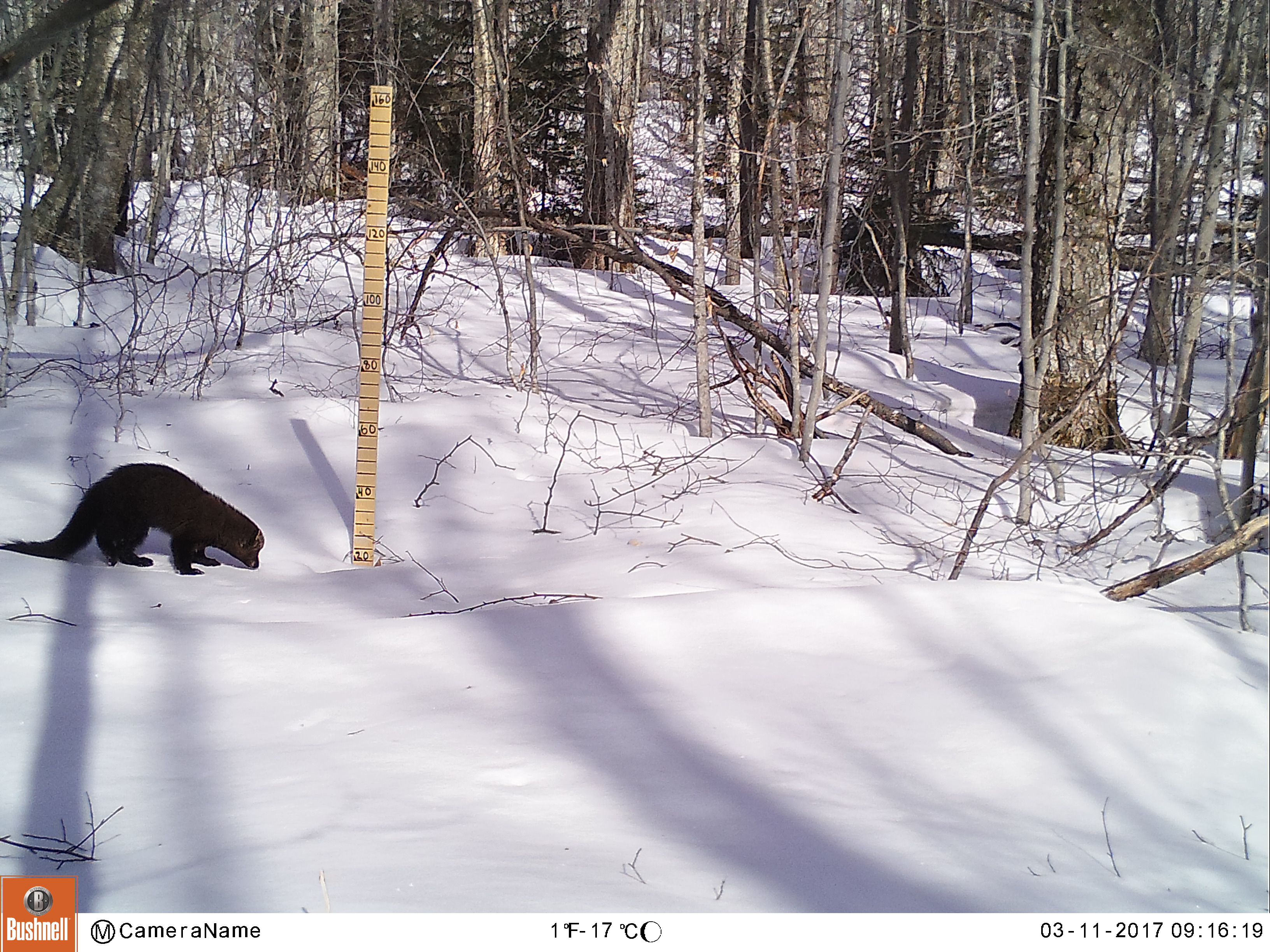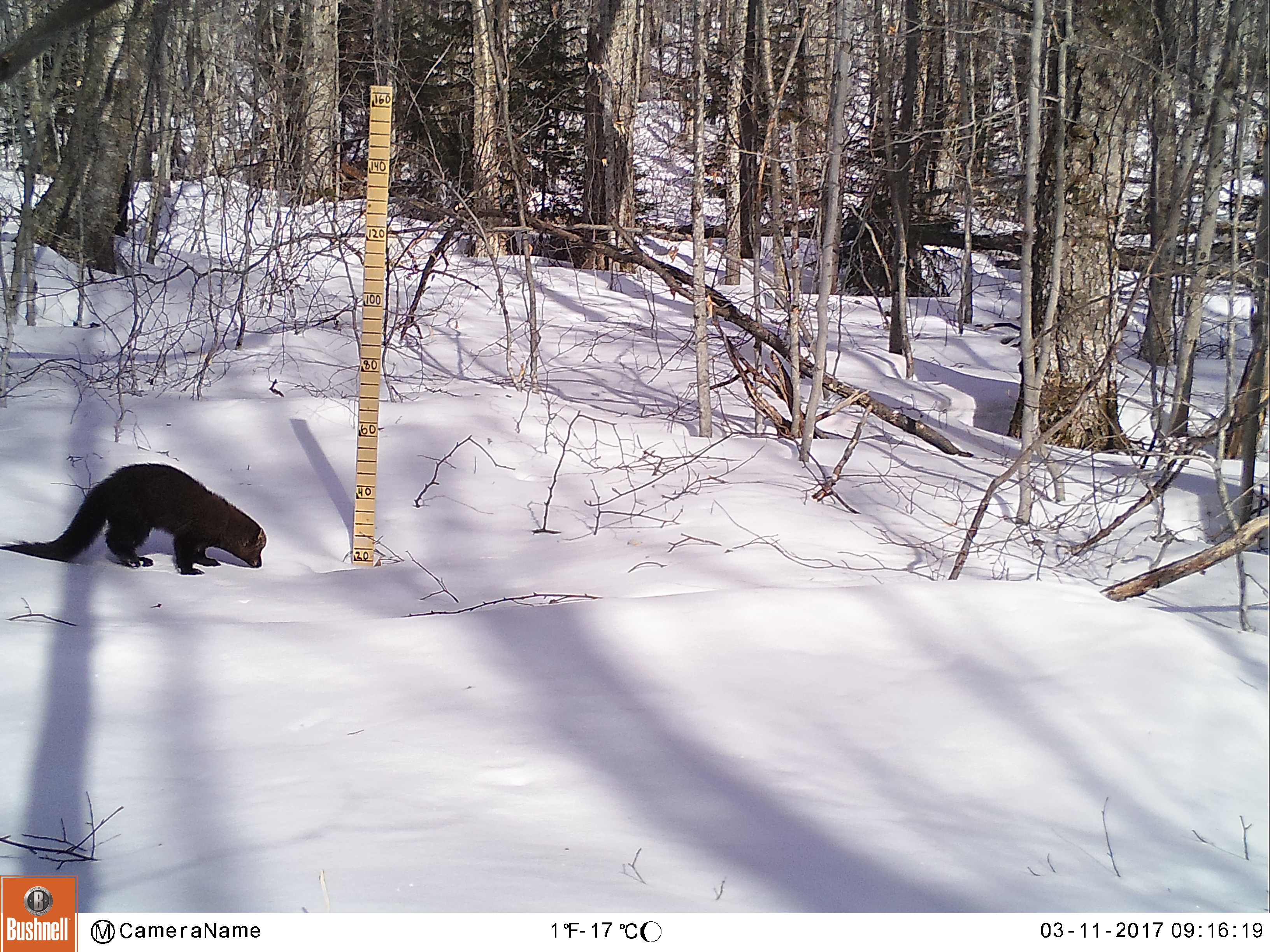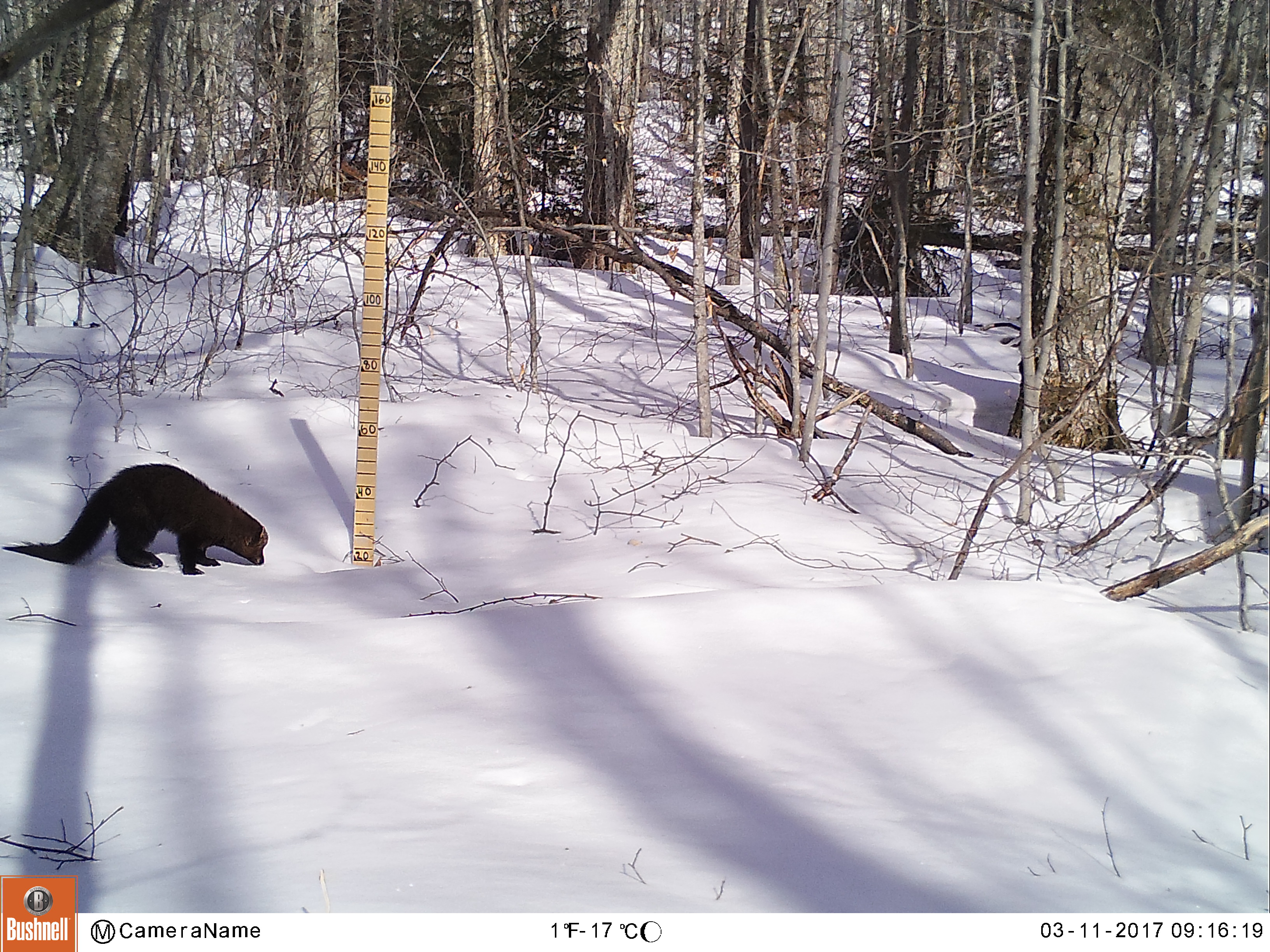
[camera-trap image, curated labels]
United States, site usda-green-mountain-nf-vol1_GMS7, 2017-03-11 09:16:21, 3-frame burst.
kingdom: Animalia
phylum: Chordata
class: Mammalia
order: Carnivora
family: Mustelidae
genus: Pekania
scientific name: Pekania pennanti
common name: fisher